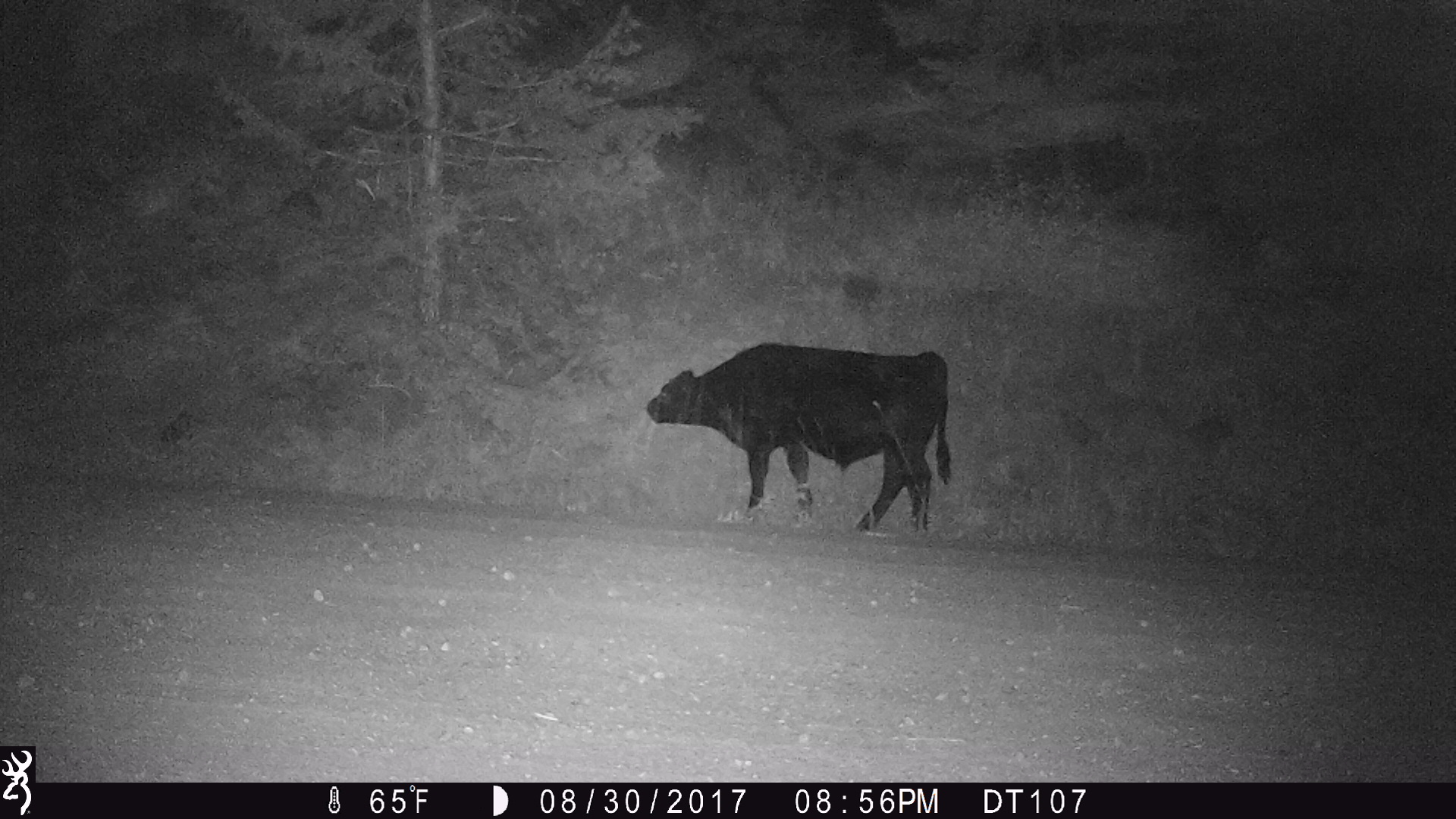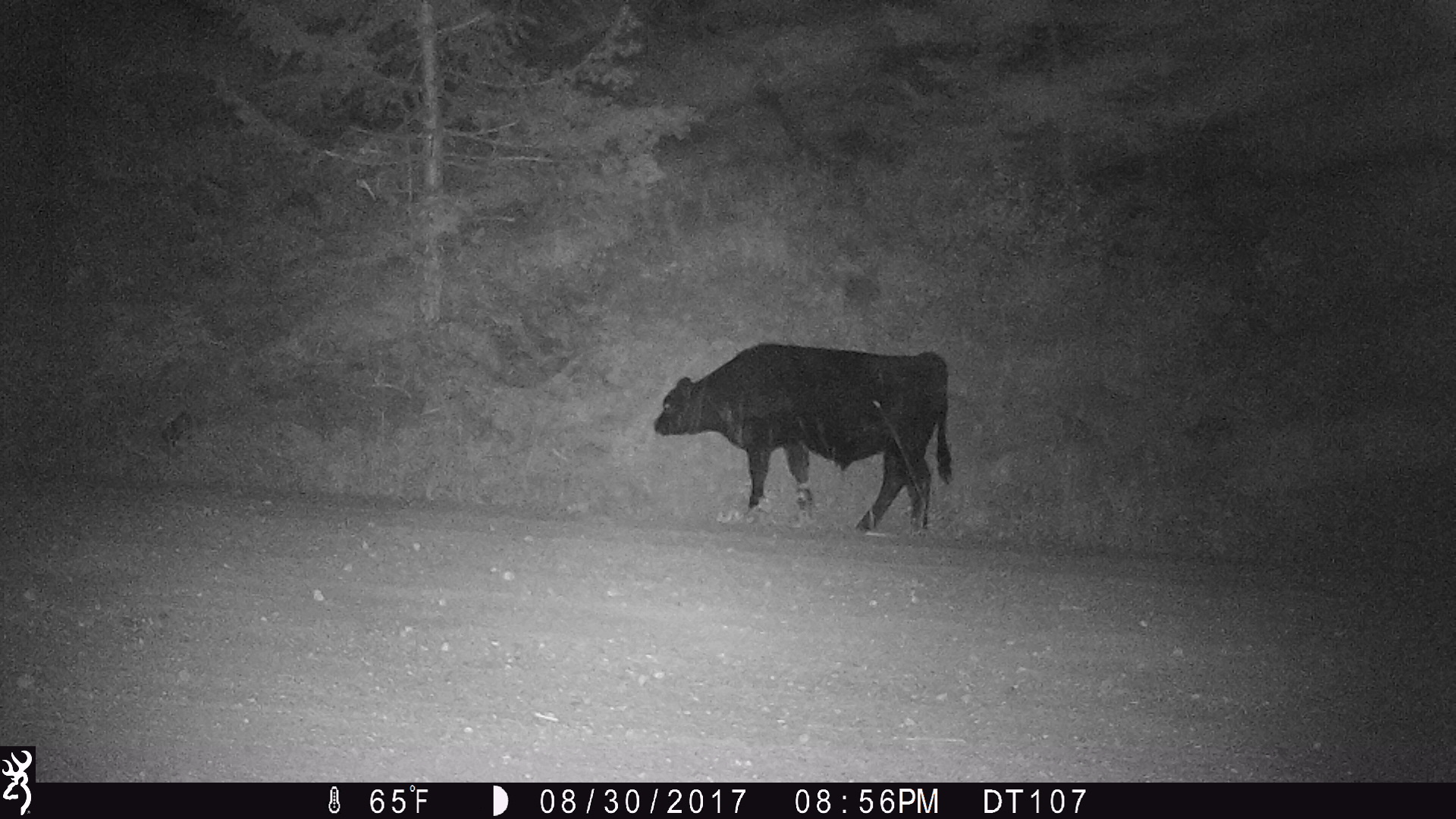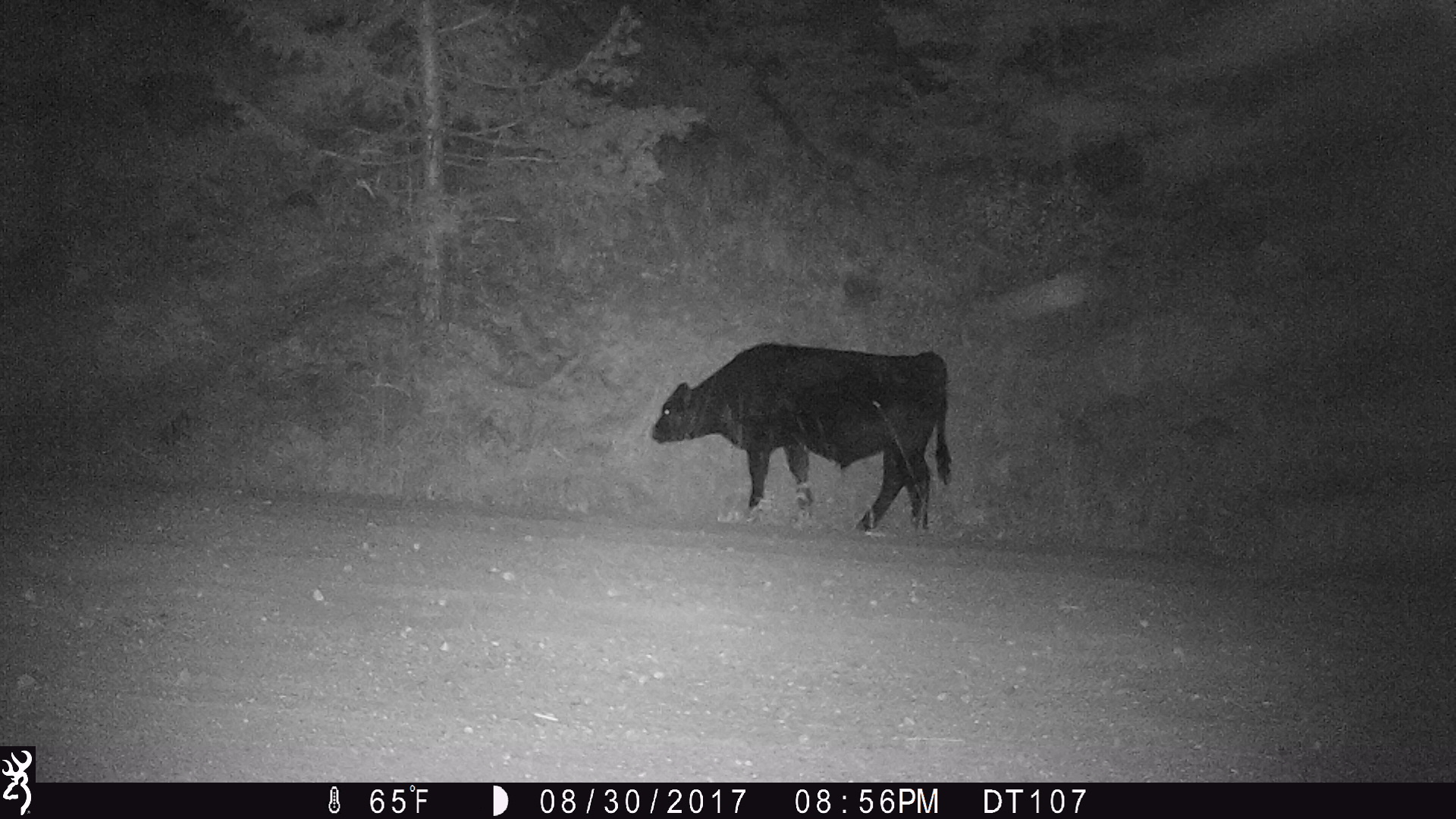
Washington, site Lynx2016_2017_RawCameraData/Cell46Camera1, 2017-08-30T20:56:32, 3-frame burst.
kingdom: Animalia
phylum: Chordata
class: Mammalia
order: Artiodactyla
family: Bovidae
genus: Bos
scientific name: Bos taurus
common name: domestic cattle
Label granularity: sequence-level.